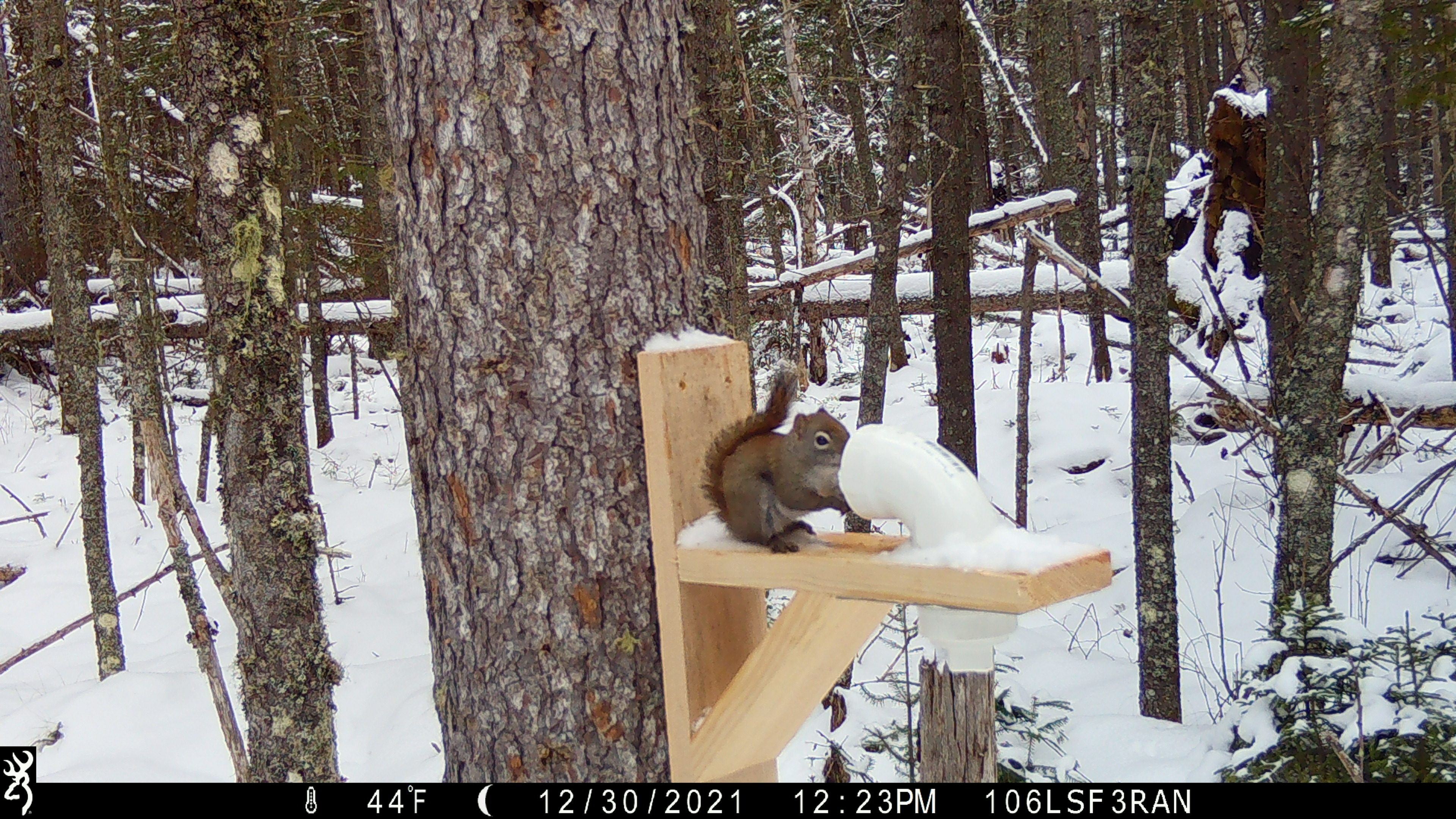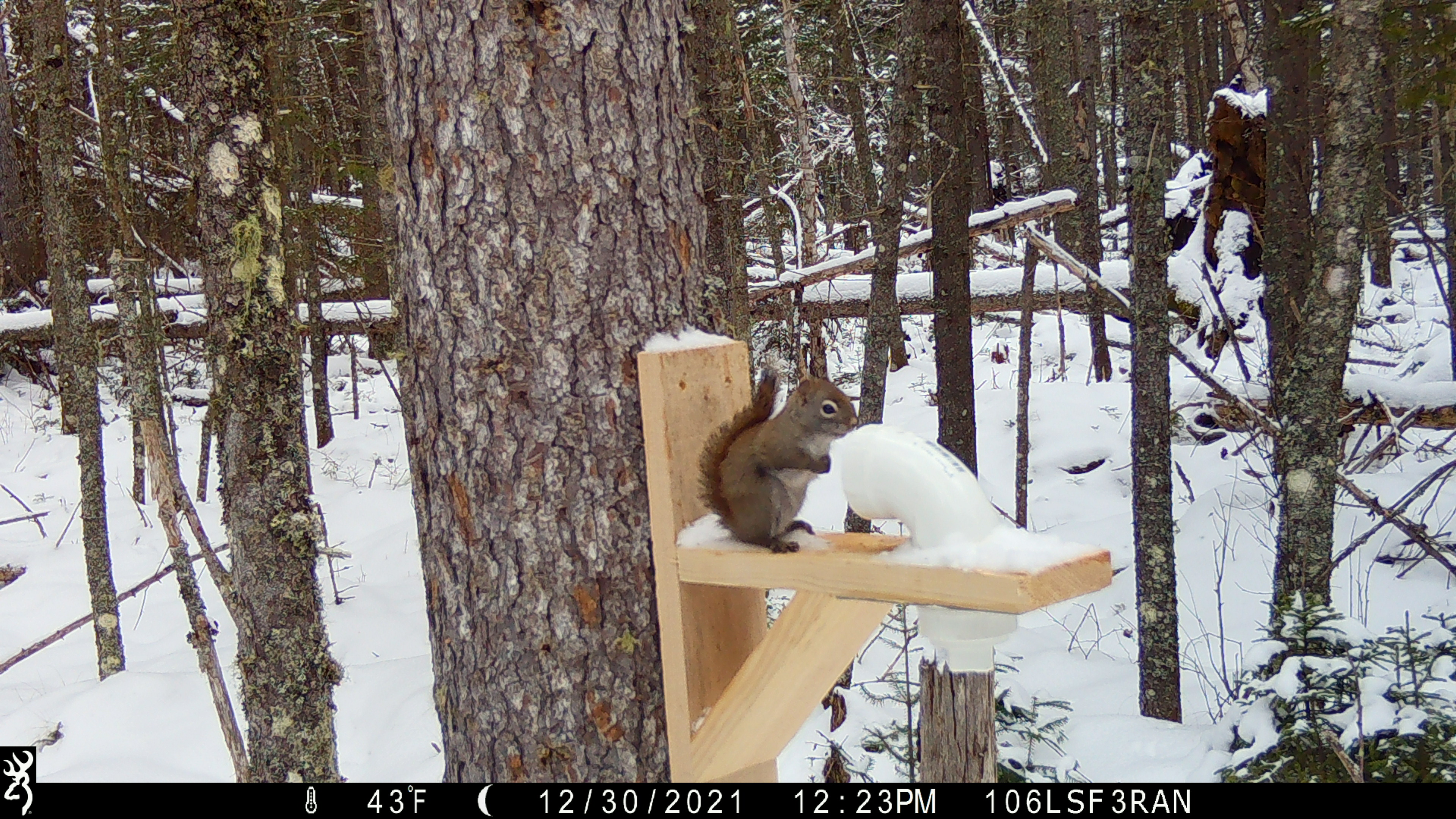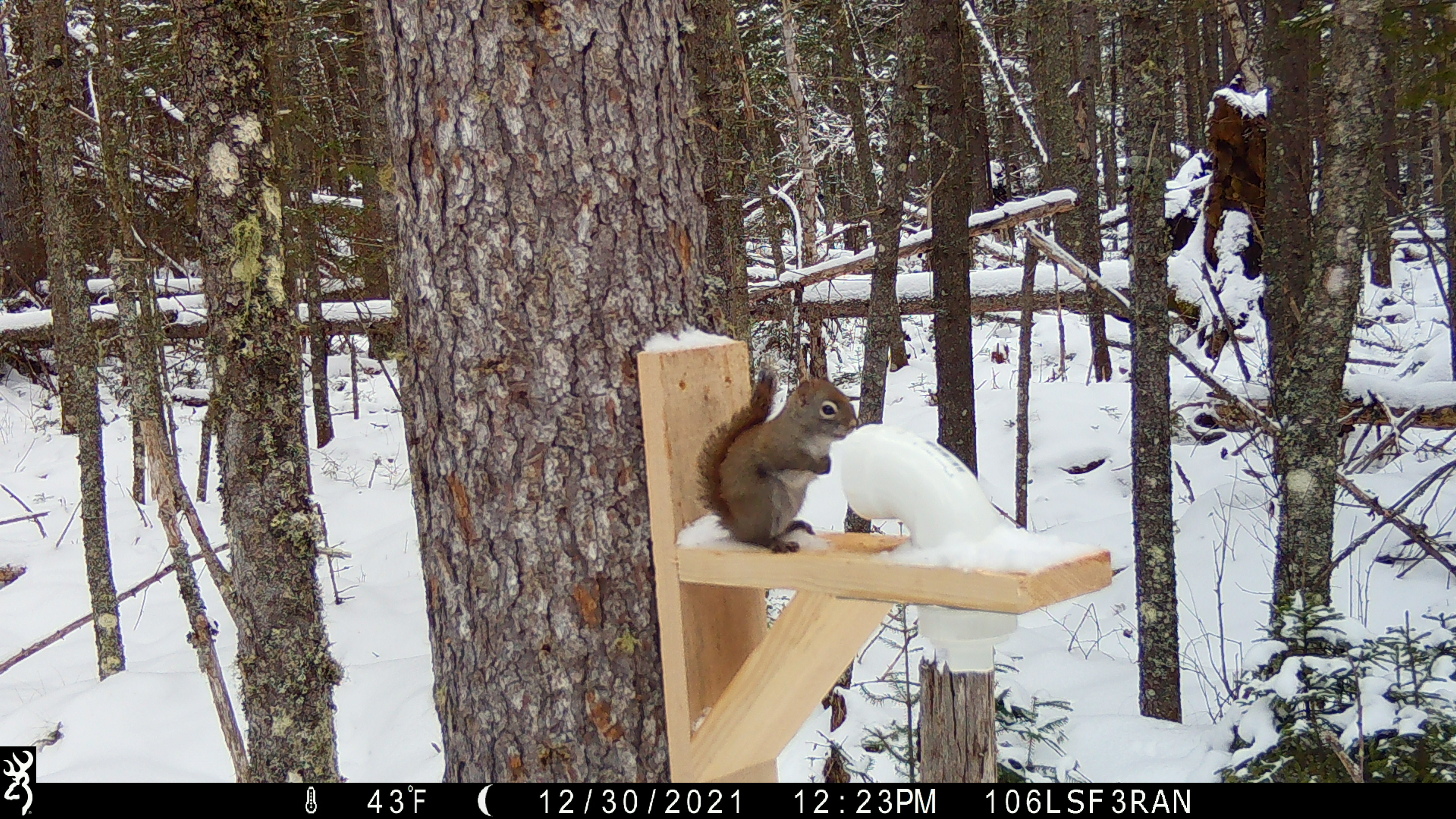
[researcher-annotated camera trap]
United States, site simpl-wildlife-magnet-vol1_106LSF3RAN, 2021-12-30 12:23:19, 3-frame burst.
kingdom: Animalia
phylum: Chordata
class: Mammalia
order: Rodentia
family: Sciuridae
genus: Tamiasciurus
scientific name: Tamiasciurus hudsonicus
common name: red squirrel